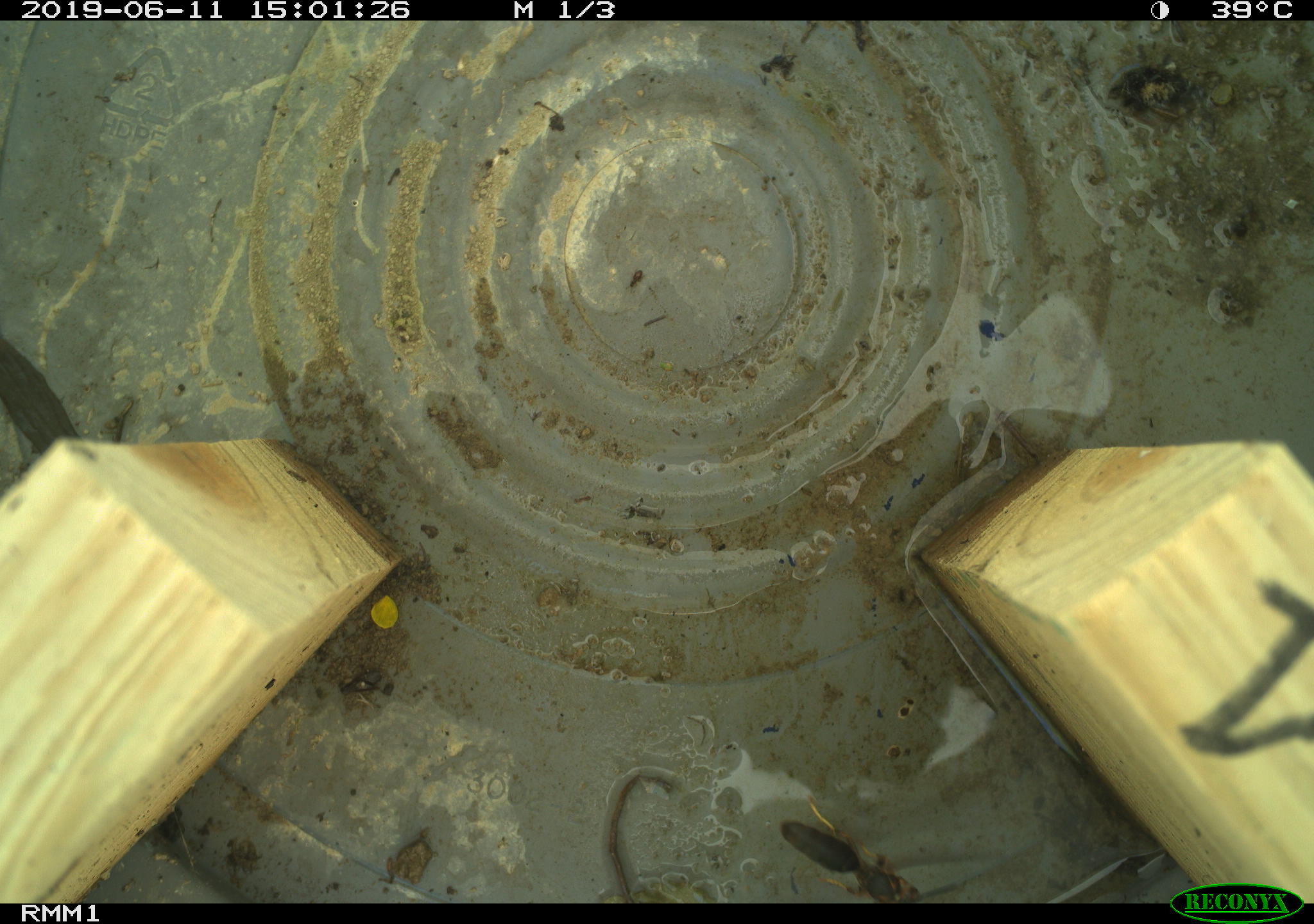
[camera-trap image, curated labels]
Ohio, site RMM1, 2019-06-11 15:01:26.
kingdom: Animalia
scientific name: Animalia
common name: animal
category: invertebrate